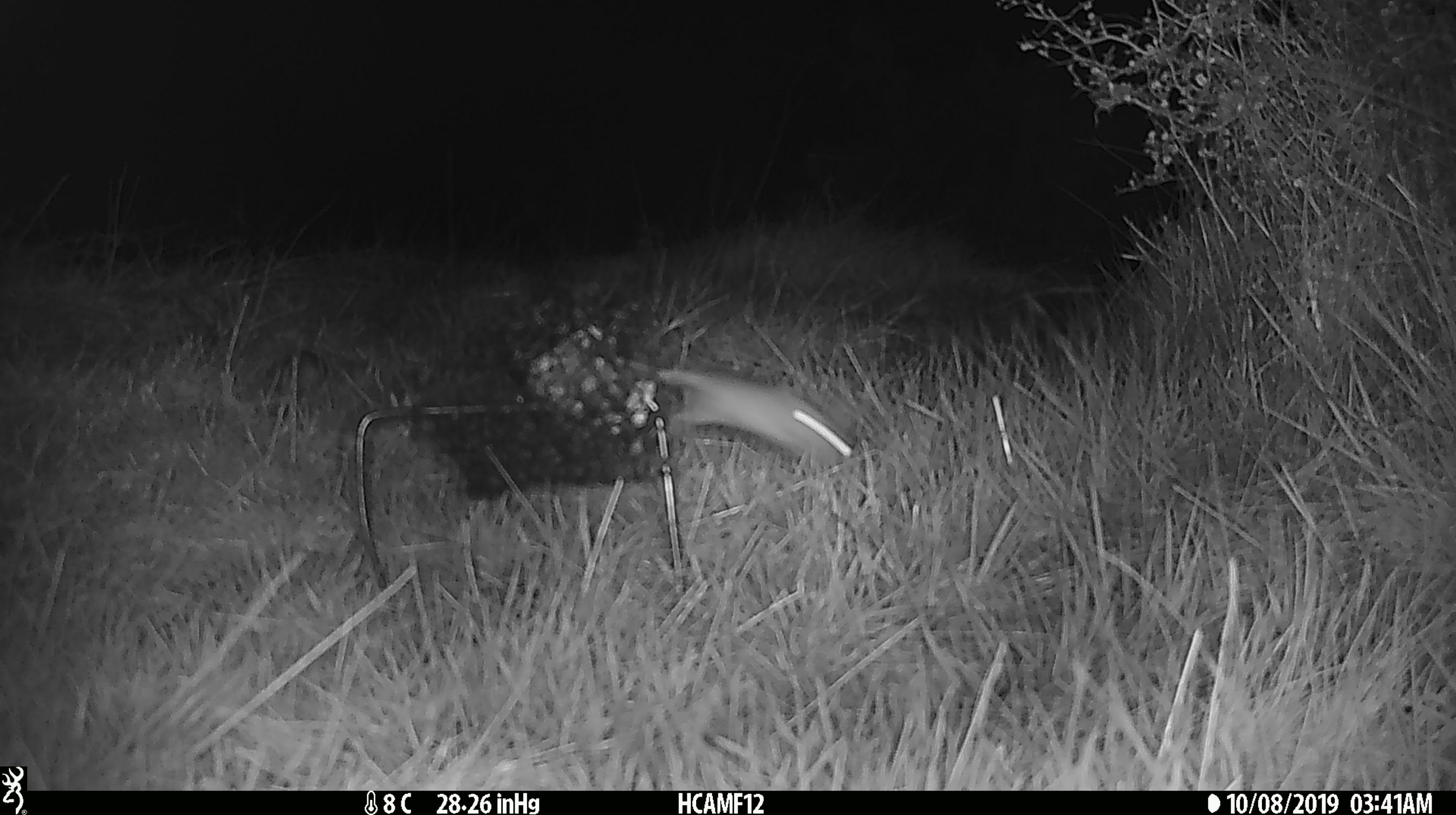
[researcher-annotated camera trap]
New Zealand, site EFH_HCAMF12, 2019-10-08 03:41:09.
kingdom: Animalia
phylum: Chordata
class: Mammalia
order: Rodentia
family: Muridae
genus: Mus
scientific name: Mus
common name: mouse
Mouse (Mus).